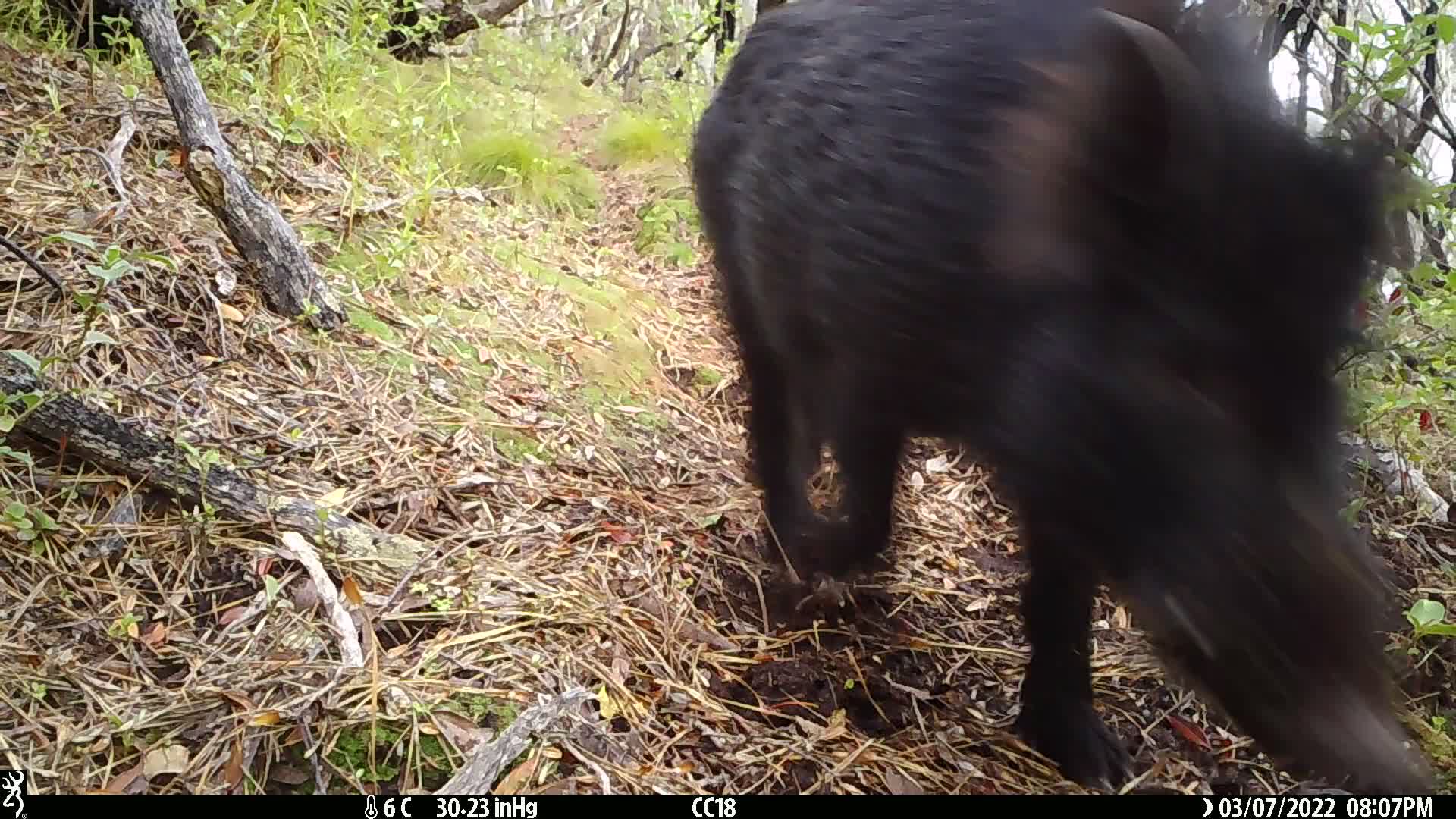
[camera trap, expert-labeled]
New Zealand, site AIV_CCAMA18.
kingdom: Animalia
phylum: Chordata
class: Mammalia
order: Artiodactyla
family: Suidae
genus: Sus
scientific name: Sus scrofa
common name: pig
Pig (Sus scrofa).